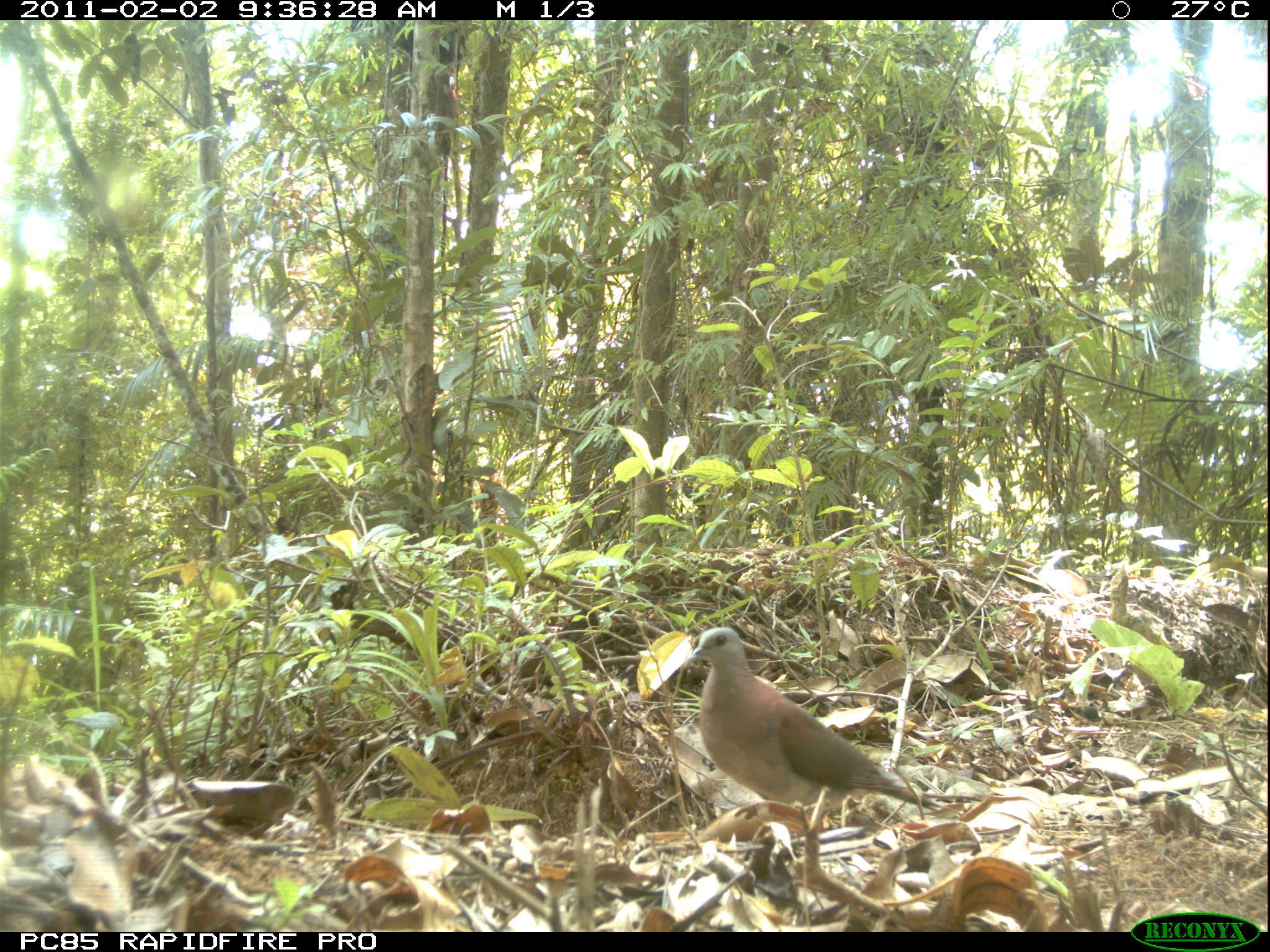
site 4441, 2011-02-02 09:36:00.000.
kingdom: Animalia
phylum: Chordata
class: Aves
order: Columbiformes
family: Columbidae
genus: Streptopelia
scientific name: Streptopelia picturata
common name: malagasy turtle dove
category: nesoenas picturata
Nesoenas picturata (malagasy turtle dove) (Streptopelia picturata), count 1.